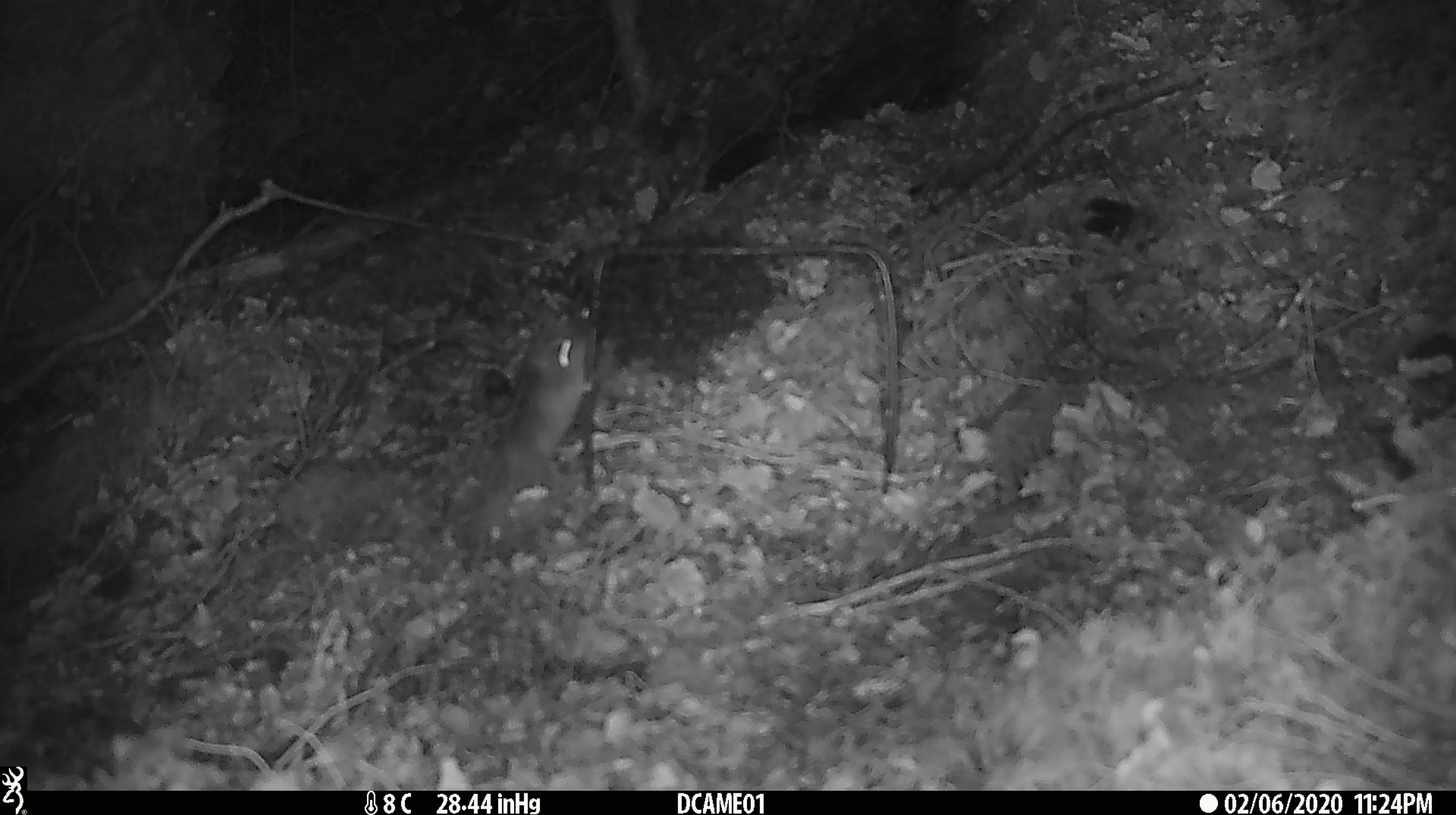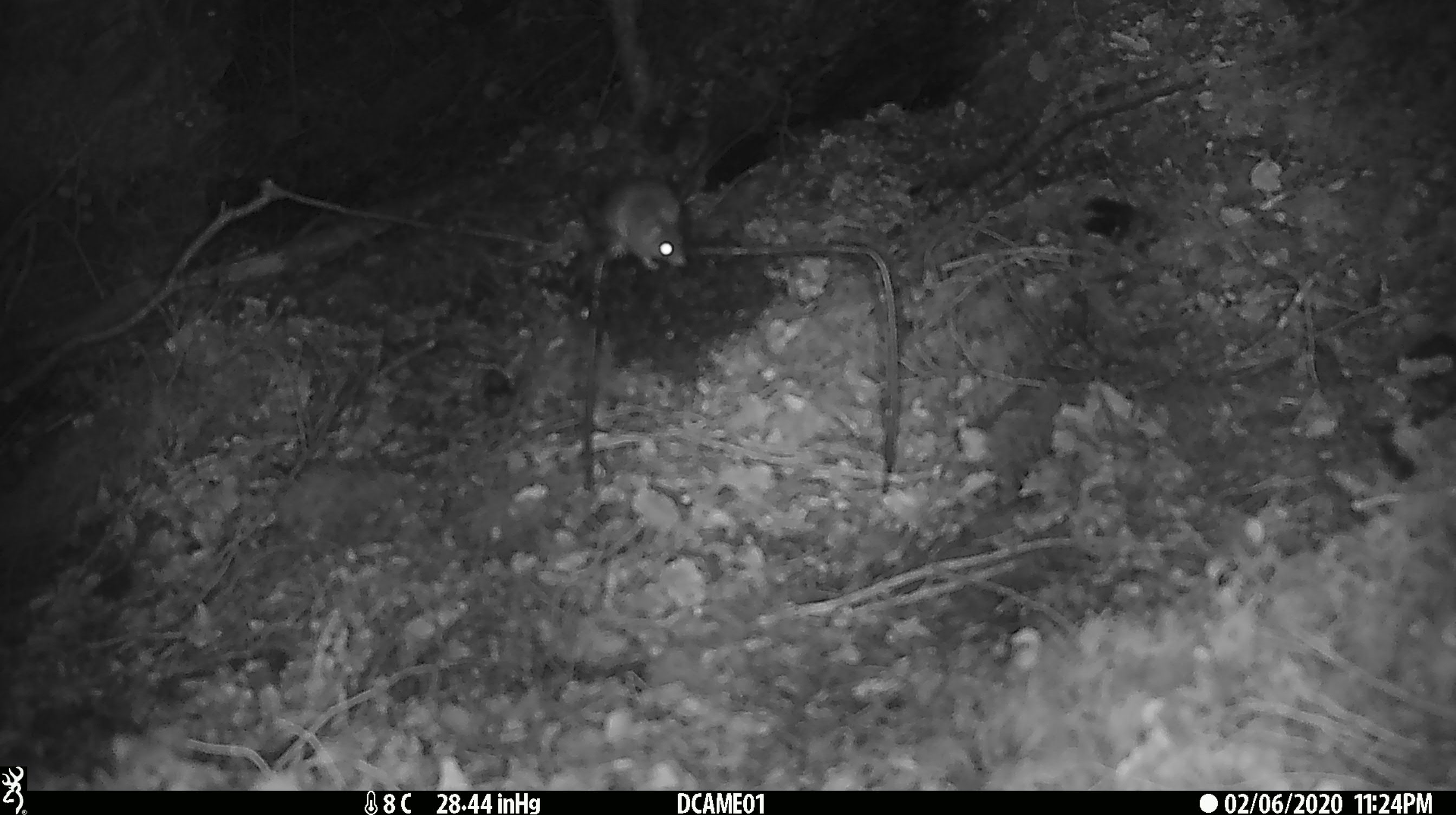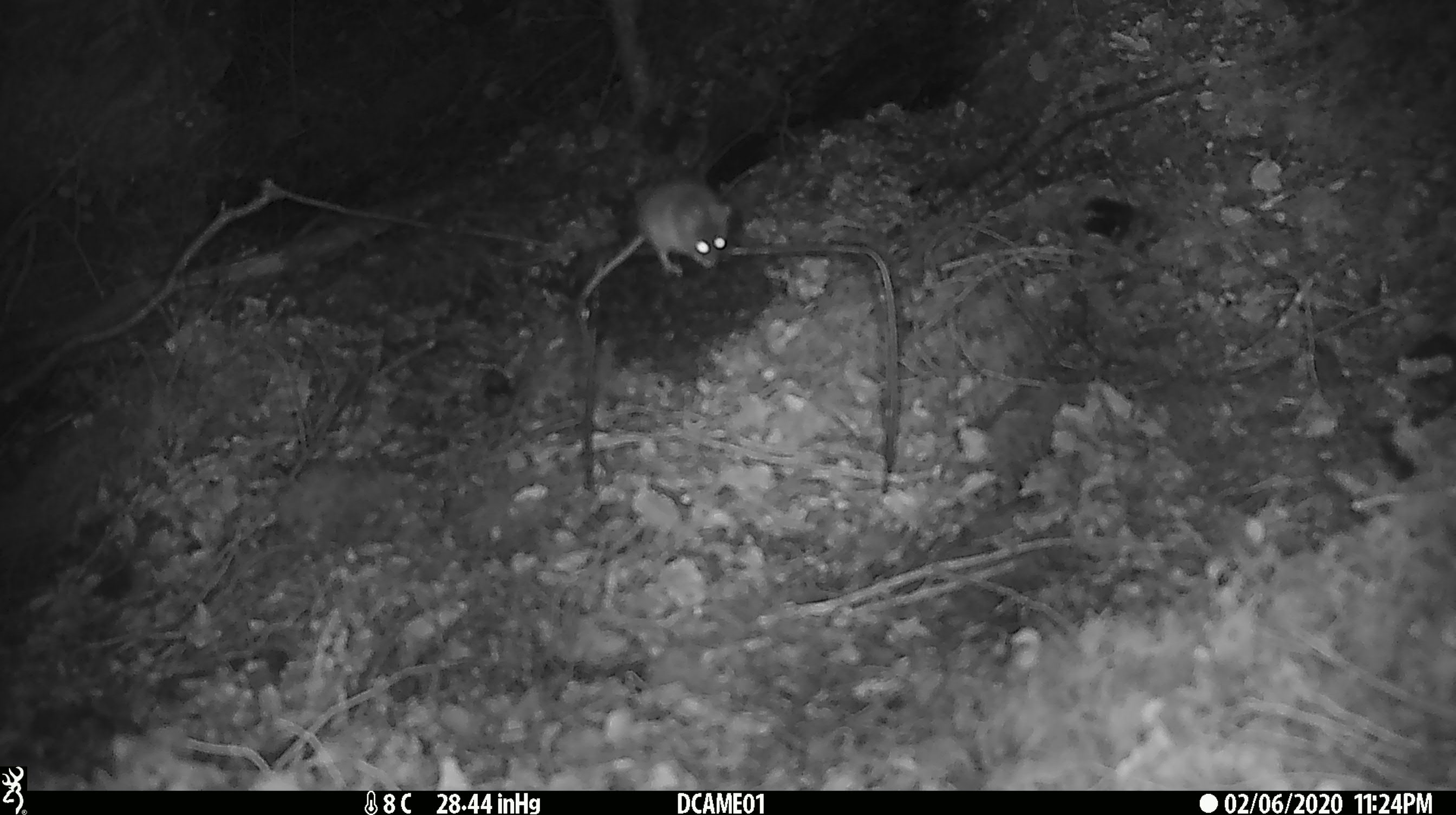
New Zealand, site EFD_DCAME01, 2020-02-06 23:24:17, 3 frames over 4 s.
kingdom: Animalia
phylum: Chordata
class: Mammalia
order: Rodentia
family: Muridae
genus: Mus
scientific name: Mus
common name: mouse